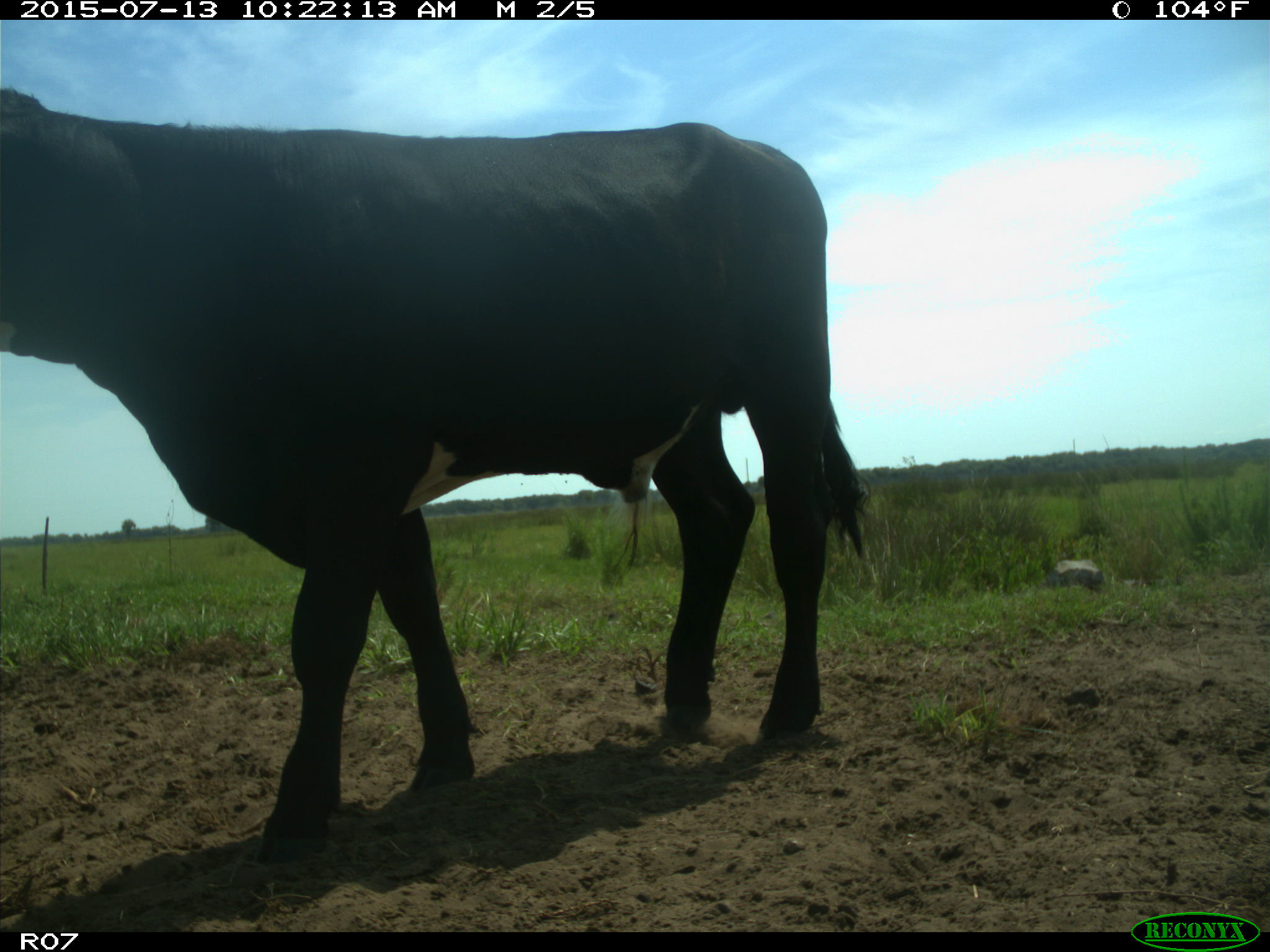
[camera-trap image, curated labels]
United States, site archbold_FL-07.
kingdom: Animalia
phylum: Chordata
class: Mammalia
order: Artiodactyla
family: Bovidae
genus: Bos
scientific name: Bos taurus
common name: domestic cow